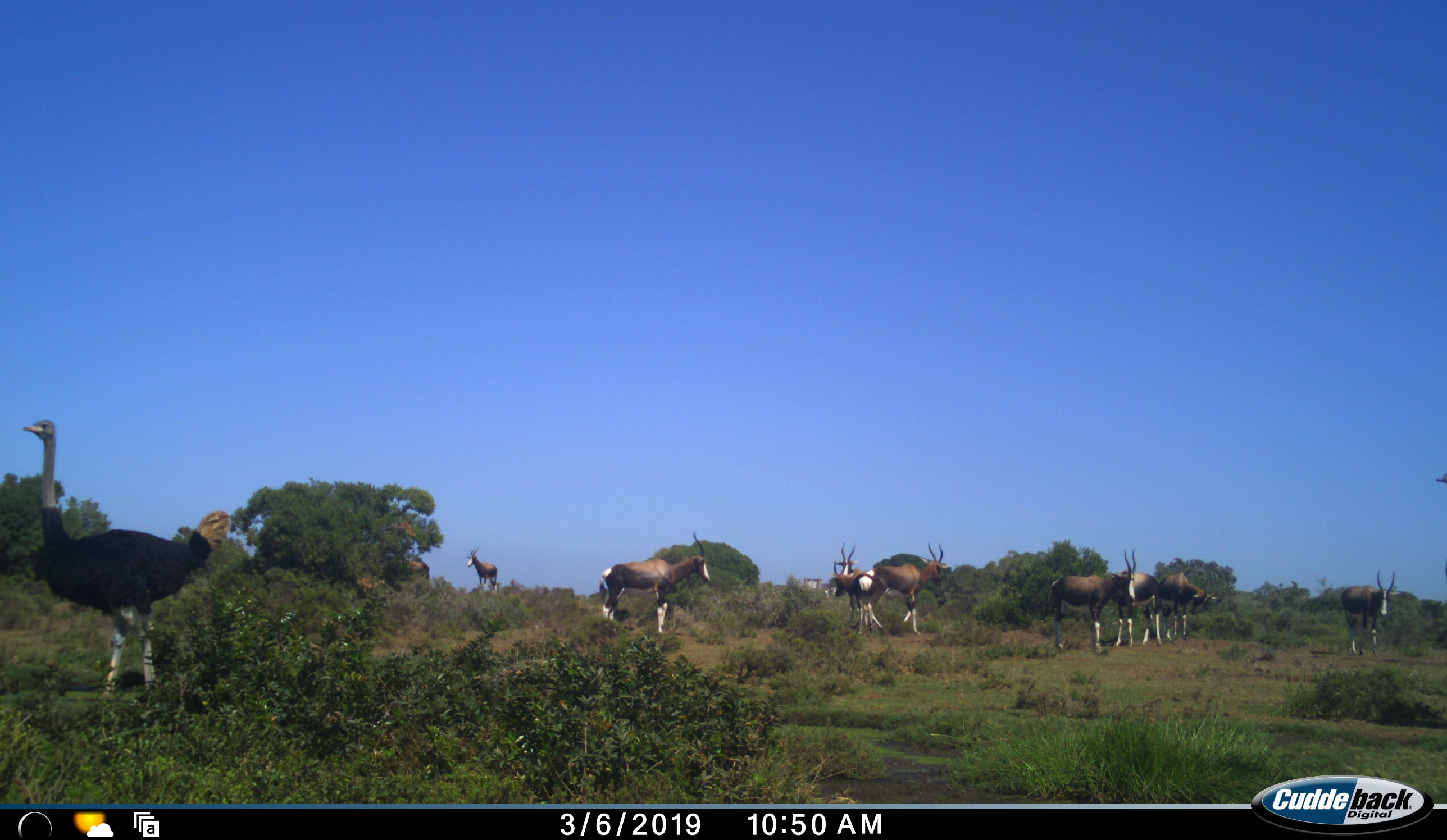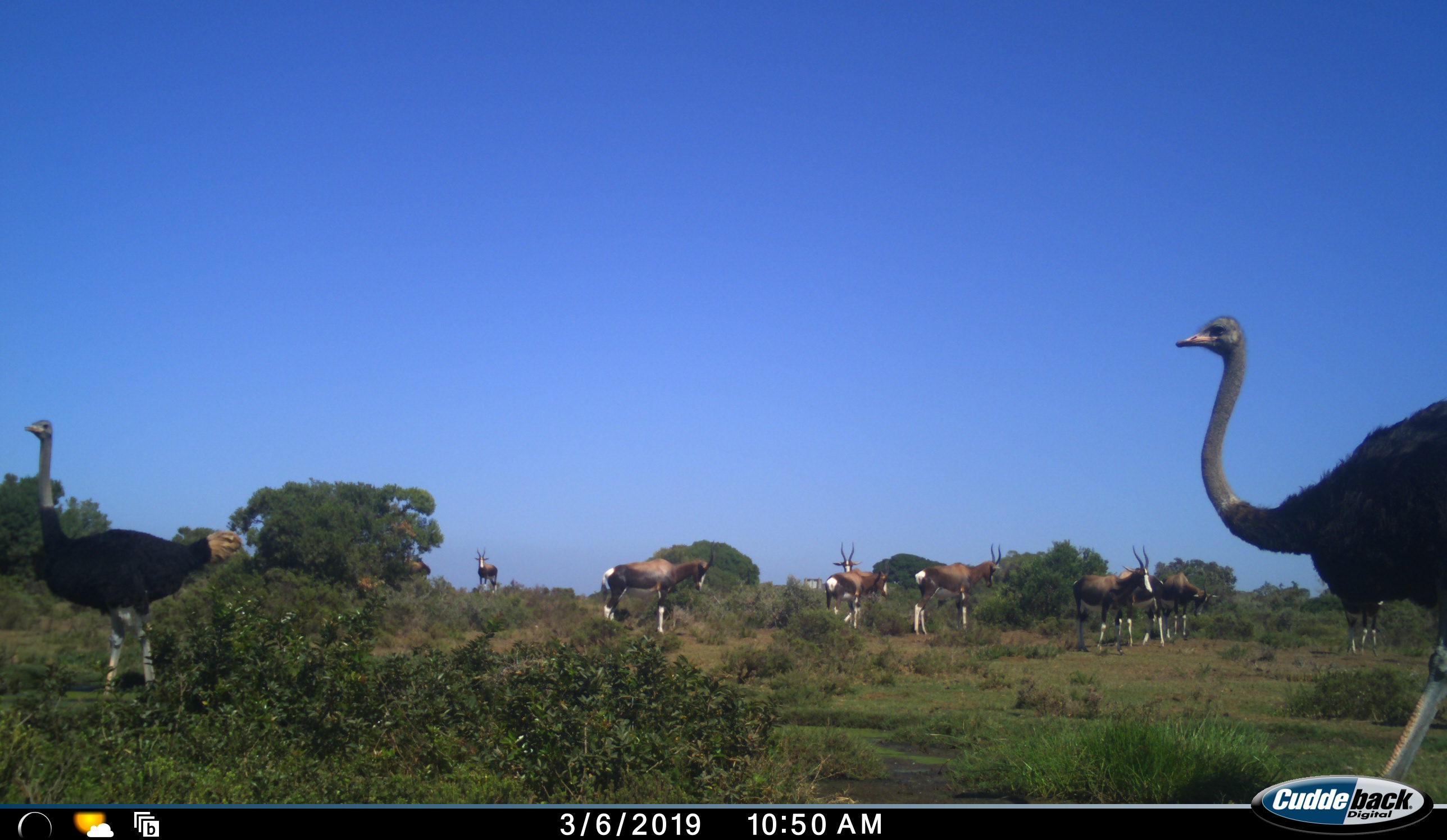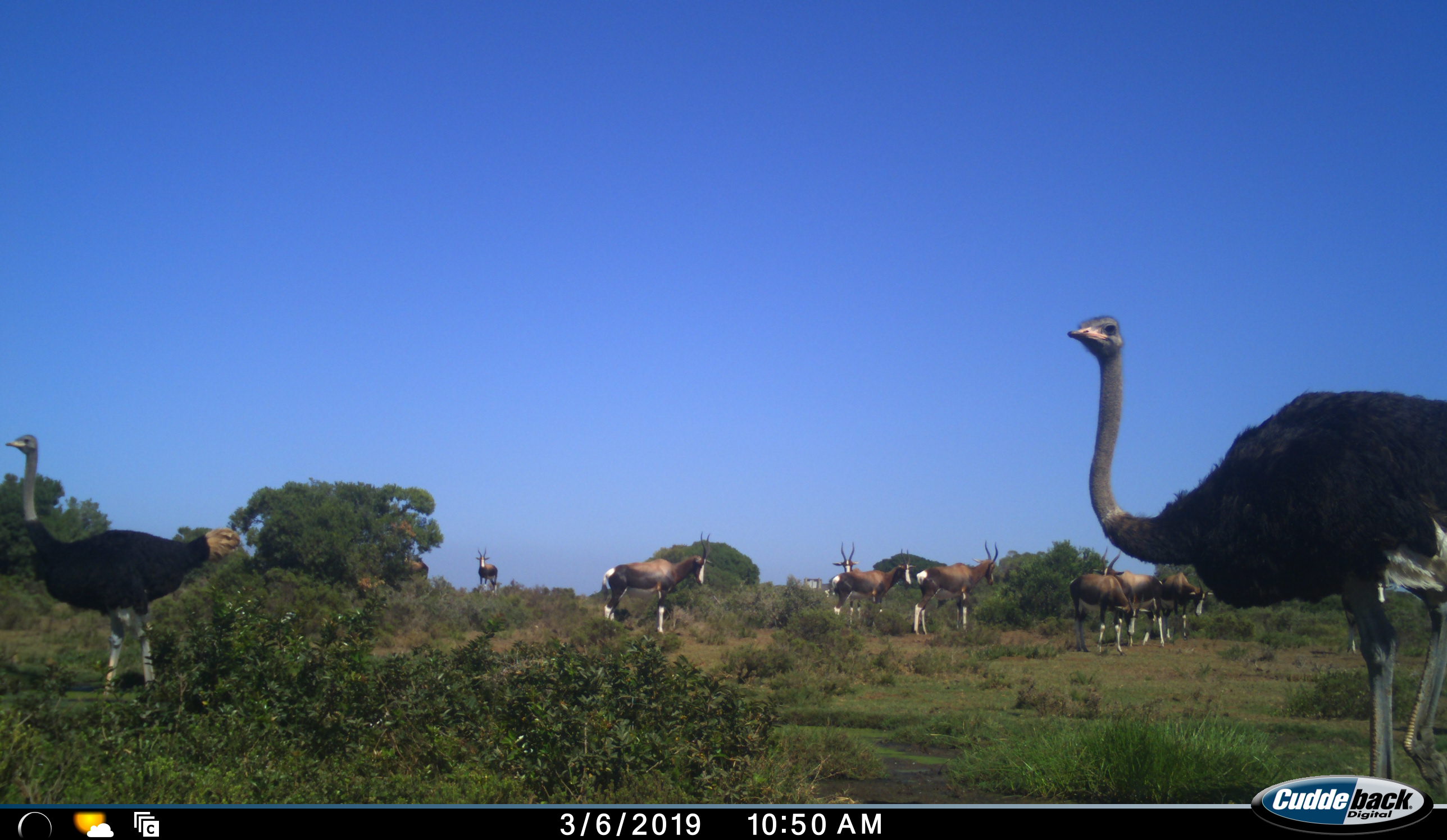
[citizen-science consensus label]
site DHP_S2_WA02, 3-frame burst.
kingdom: Animalia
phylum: Chordata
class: Aves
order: Struthioniformes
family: Struthionidae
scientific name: Struthionidae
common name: ostrich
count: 2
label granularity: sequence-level